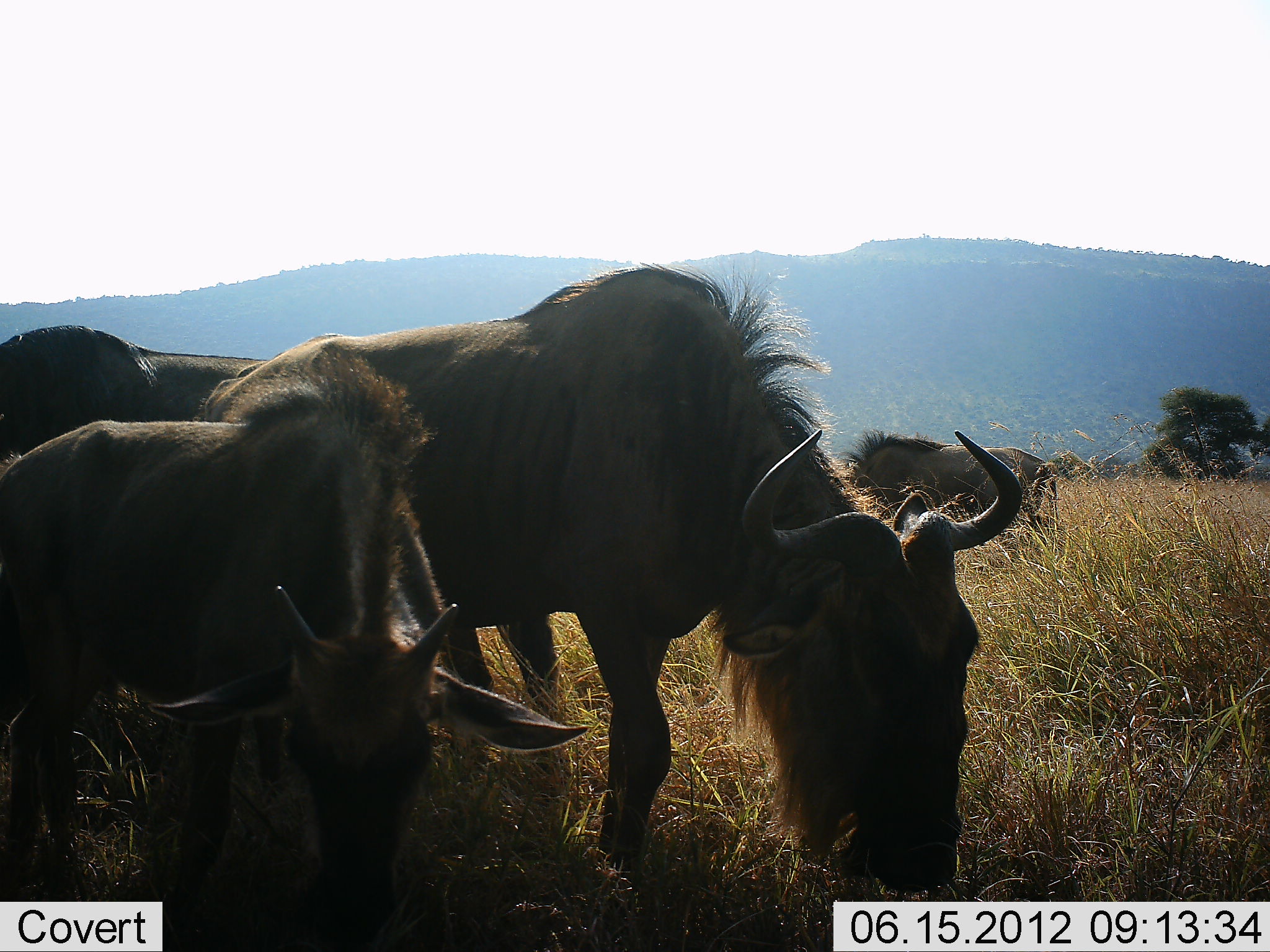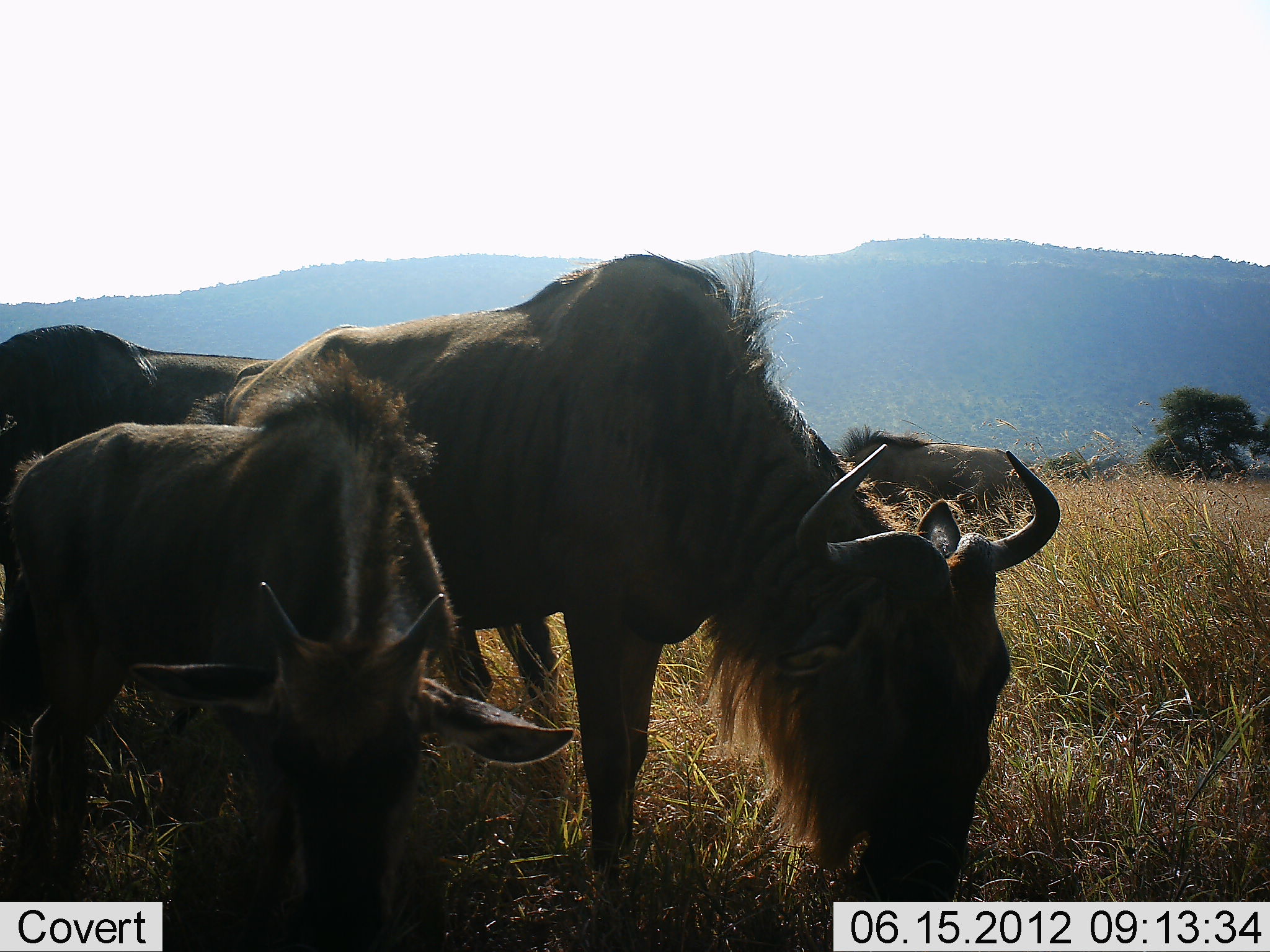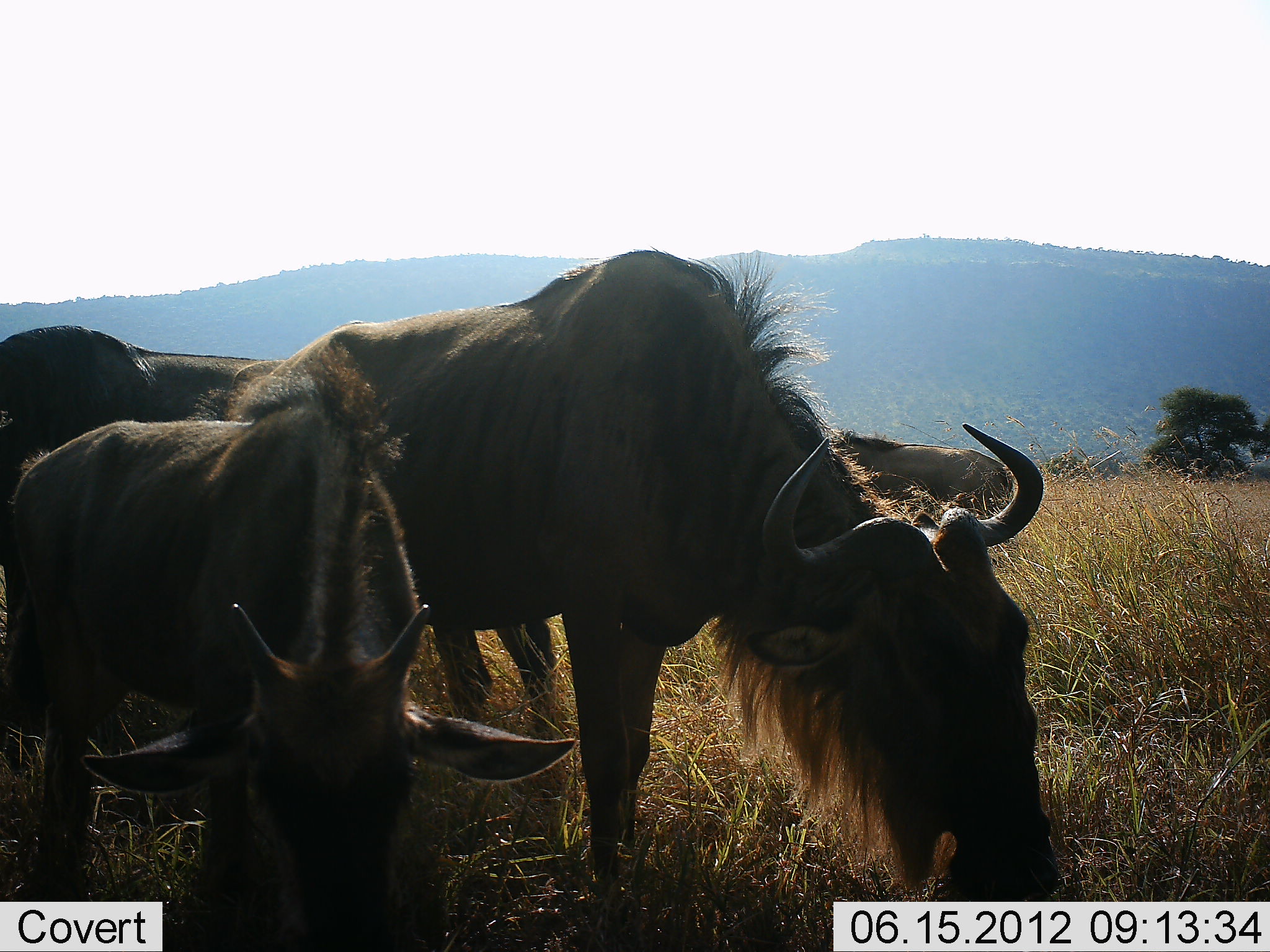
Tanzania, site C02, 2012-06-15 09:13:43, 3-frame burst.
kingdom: Animalia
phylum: Chordata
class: Mammalia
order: Artiodactyla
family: Bovidae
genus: Connochaetes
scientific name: Connochaetes taurinus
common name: blue wildebeest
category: wildebeest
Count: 4.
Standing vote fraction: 40%.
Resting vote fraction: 0%.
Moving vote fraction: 10%.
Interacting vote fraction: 0%.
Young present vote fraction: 60%.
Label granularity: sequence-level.